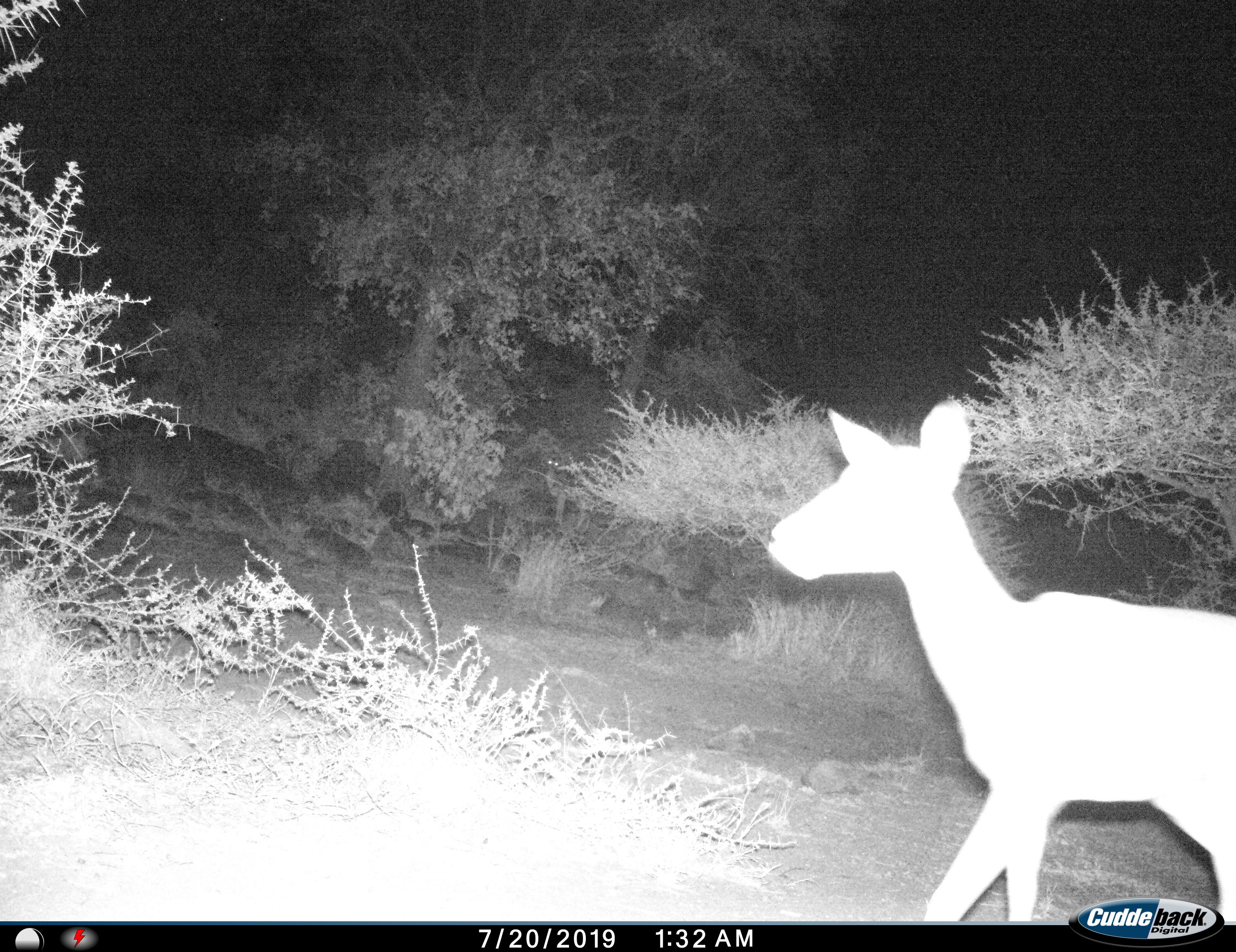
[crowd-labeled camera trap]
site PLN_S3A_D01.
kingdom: Animalia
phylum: Chordata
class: Mammalia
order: Artiodactyla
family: Bovidae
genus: Aepyceros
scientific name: Aepyceros melampus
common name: impala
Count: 1.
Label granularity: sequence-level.